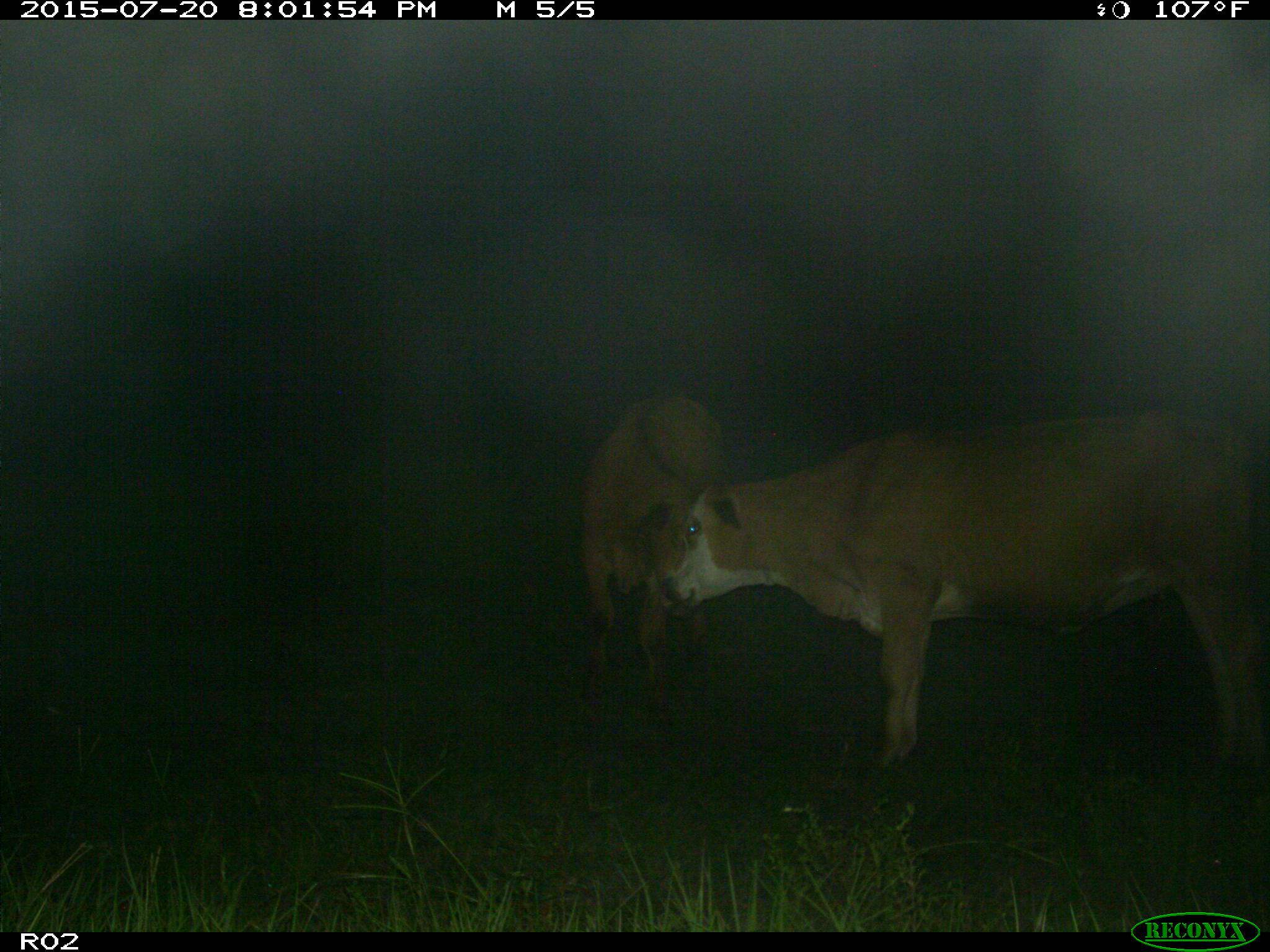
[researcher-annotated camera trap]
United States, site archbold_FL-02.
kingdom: Animalia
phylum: Chordata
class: Mammalia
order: Artiodactyla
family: Bovidae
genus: Bos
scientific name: Bos taurus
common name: domestic cow